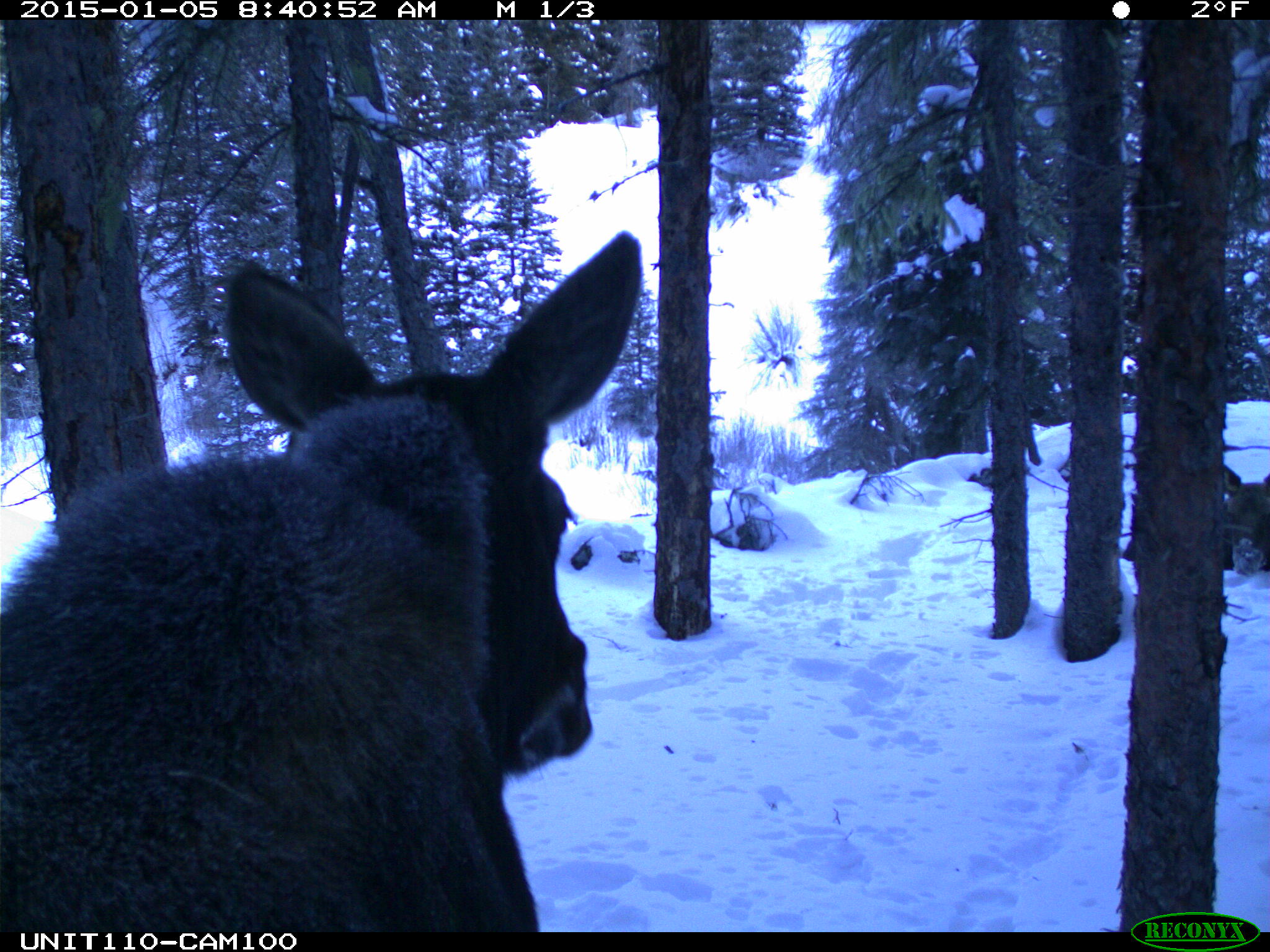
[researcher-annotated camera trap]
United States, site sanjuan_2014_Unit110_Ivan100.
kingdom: Animalia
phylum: Chordata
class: Mammalia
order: Artiodactyla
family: Cervidae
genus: Alces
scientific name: Alces alces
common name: moose